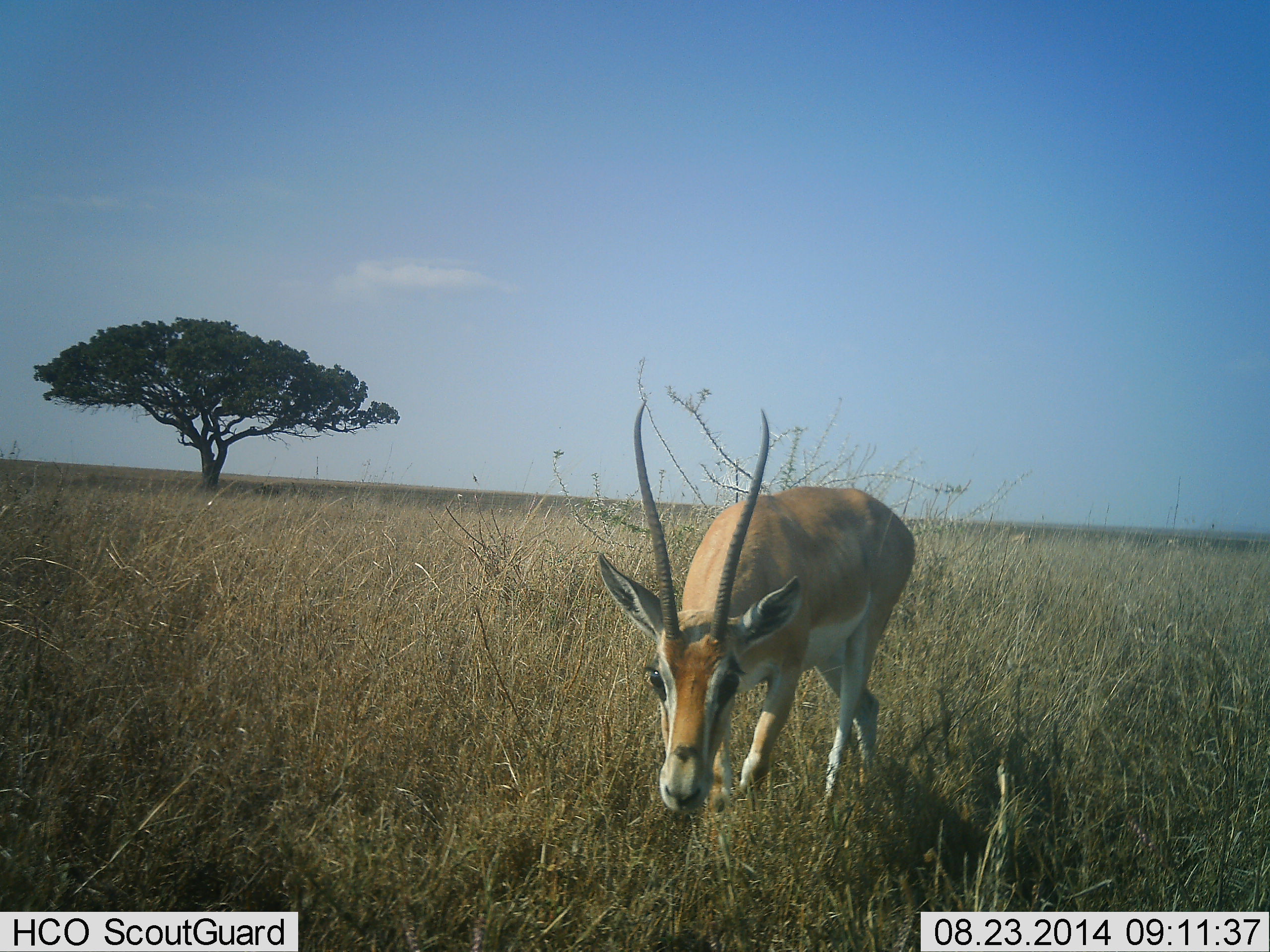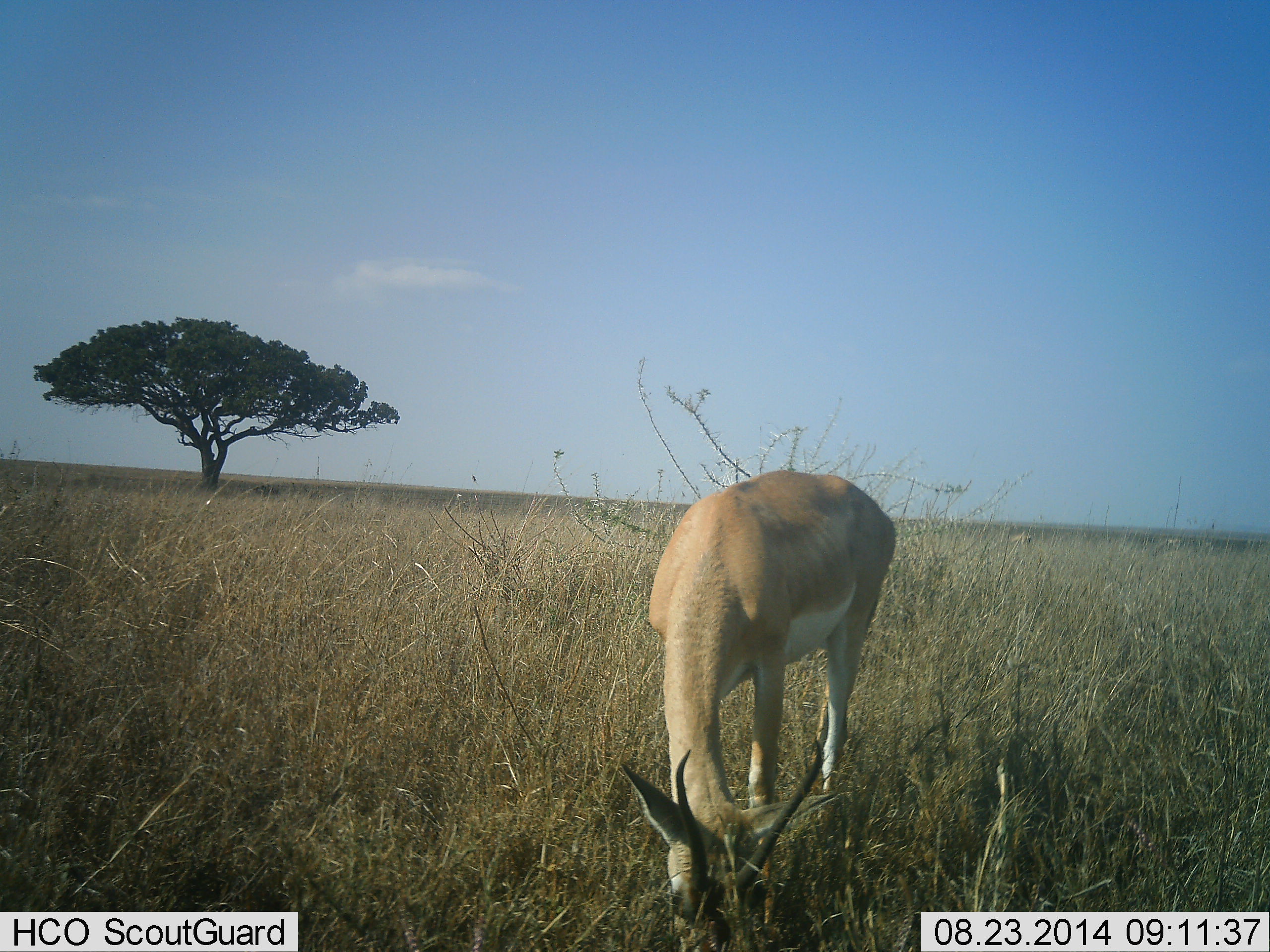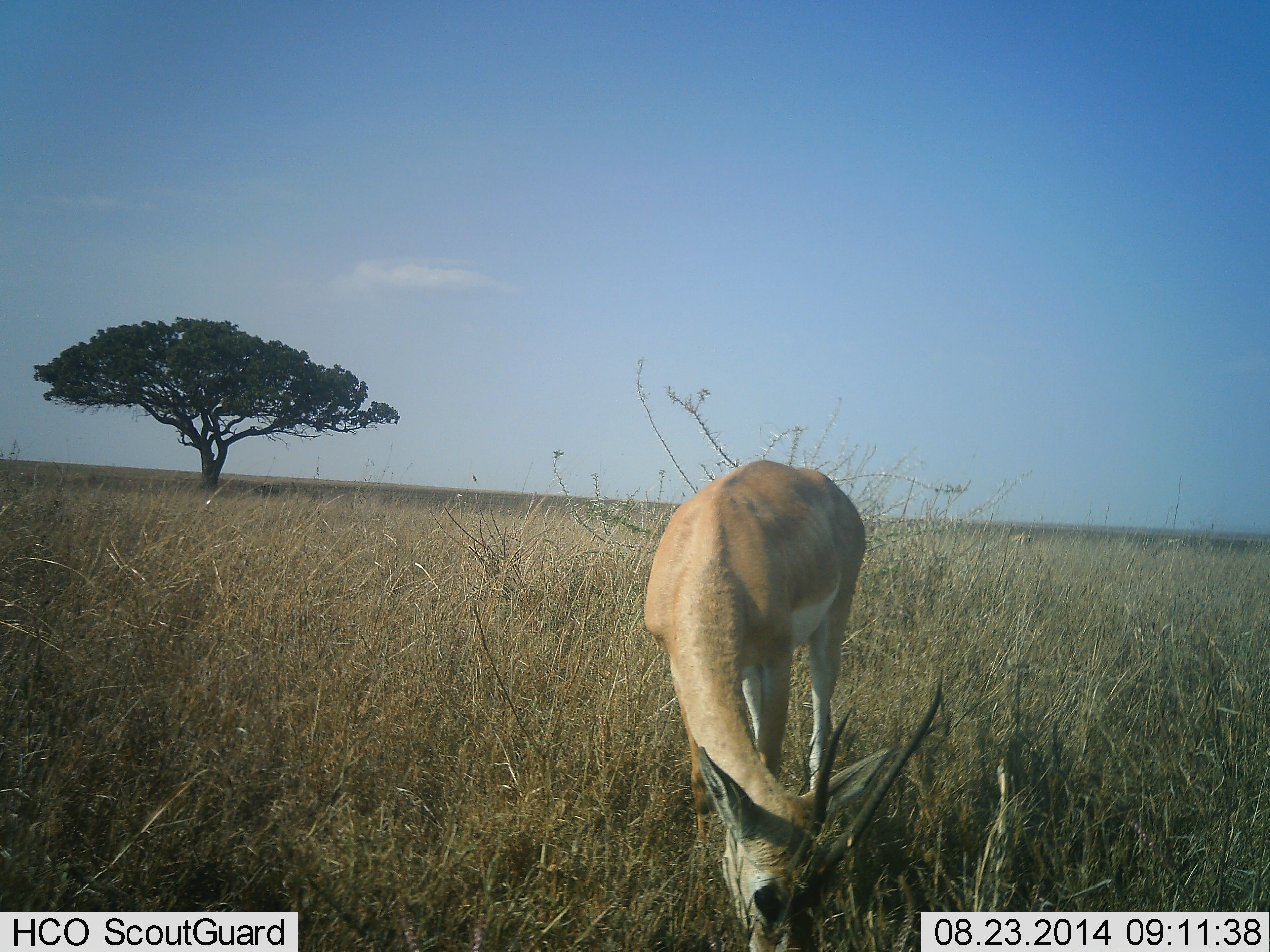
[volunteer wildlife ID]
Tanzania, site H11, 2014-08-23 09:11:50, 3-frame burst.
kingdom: Animalia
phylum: Chordata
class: Mammalia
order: Artiodactyla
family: Bovidae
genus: Nanger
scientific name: Nanger granti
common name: grant's gazelle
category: gazellegrants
Gazellegrants (grant's gazelle) (Nanger granti), count 1. Behavior (volunteer vote fractions): standing 27%, resting 0%, moving 18%, interacting 9%. Young present (vote fraction): 0%. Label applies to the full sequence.